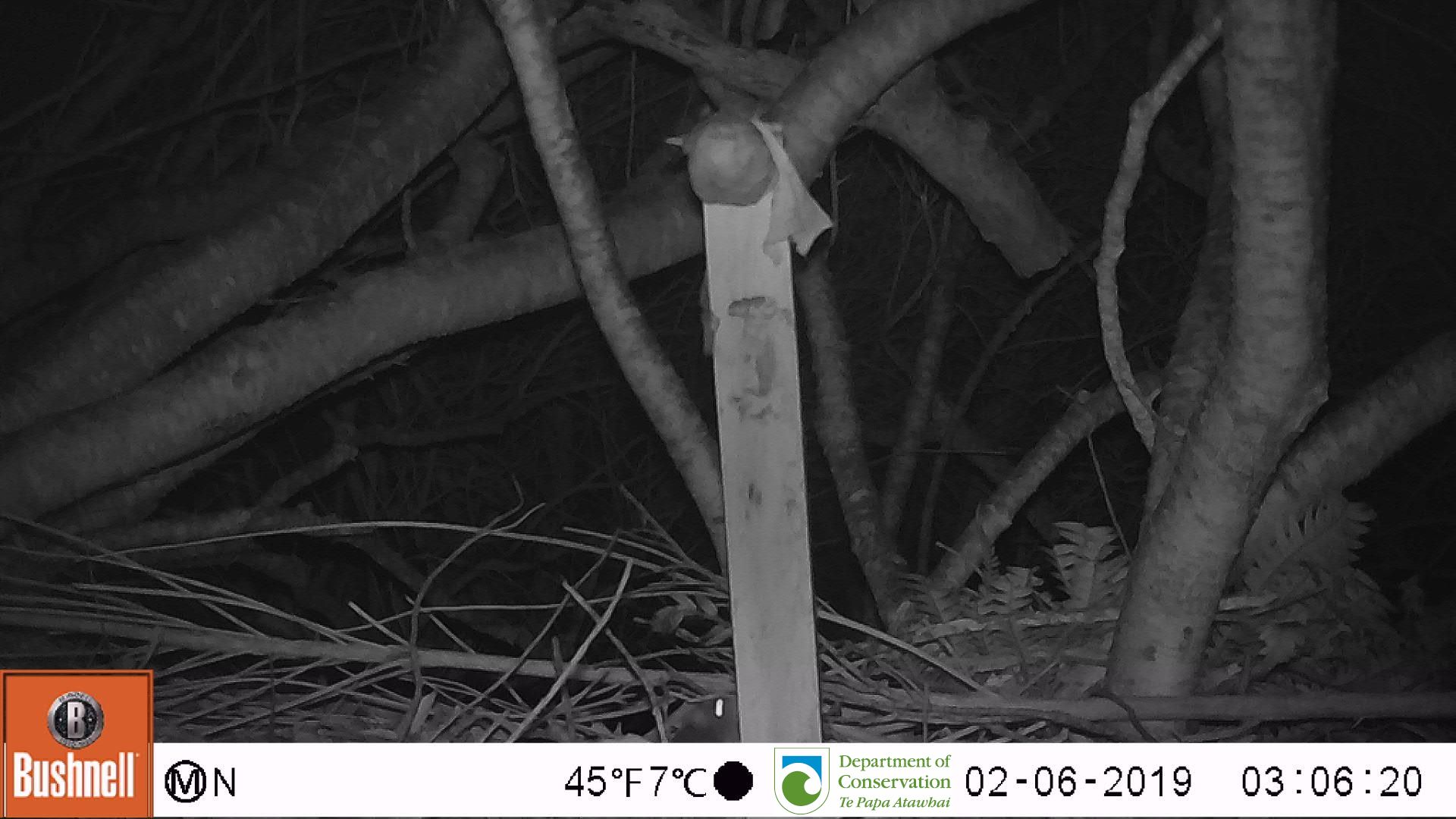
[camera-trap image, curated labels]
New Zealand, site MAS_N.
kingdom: Animalia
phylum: Chordata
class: Mammalia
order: Rodentia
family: Muridae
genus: Mus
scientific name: Mus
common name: mouse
Mouse (Mus).